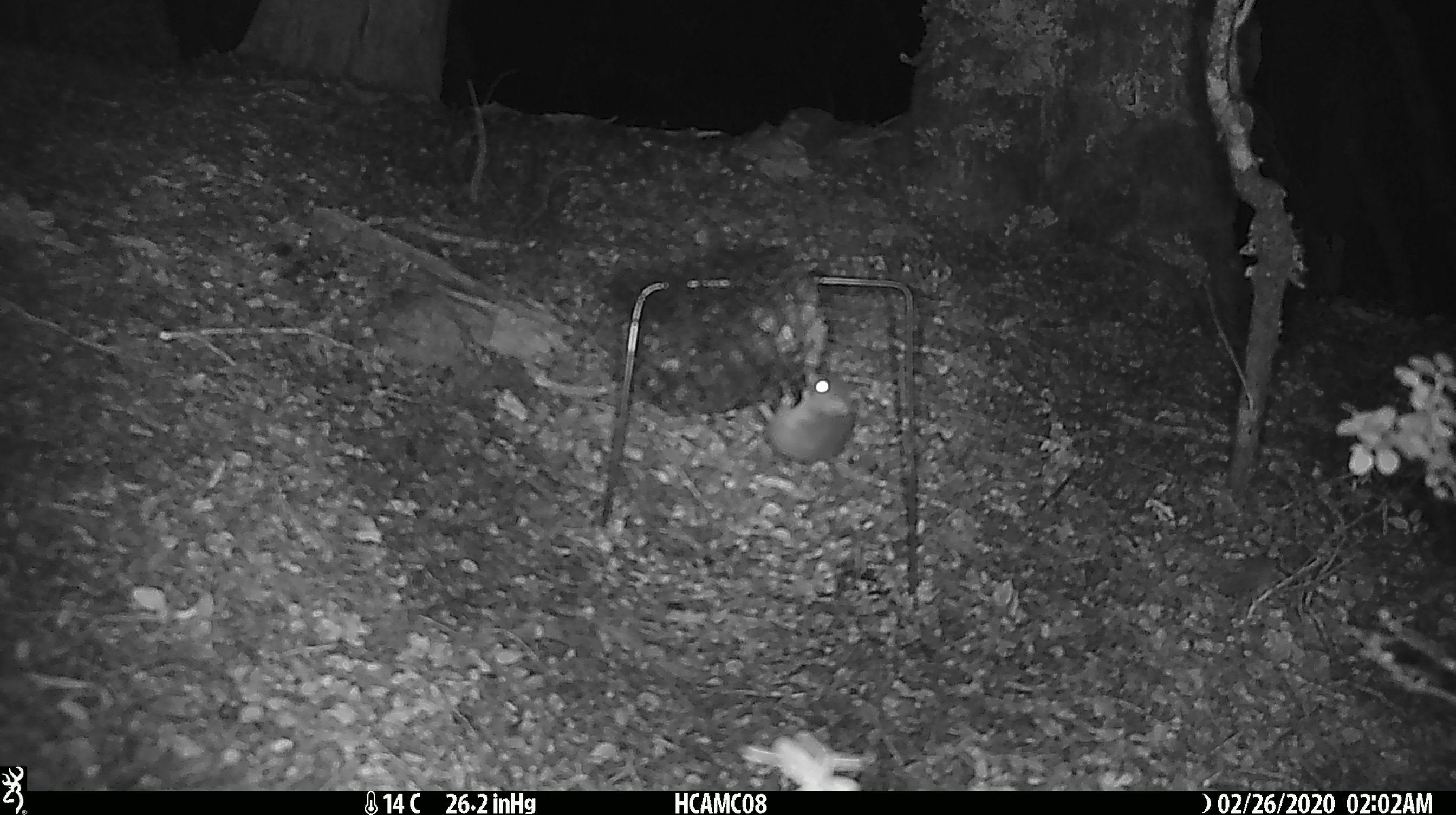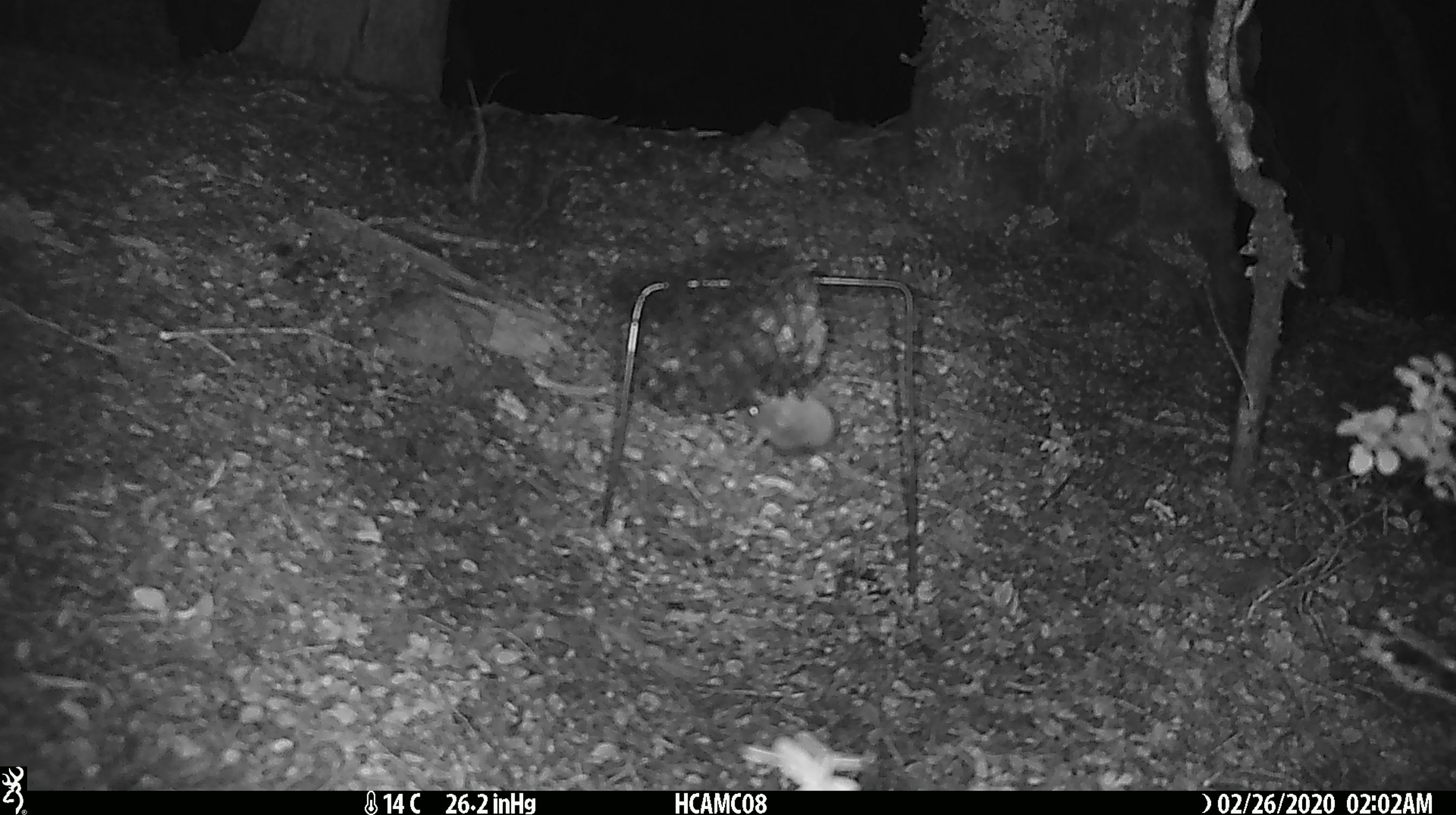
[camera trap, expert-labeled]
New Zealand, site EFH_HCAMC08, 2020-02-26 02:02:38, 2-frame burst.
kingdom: Animalia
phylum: Chordata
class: Mammalia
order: Rodentia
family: Muridae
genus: Mus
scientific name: Mus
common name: mouse